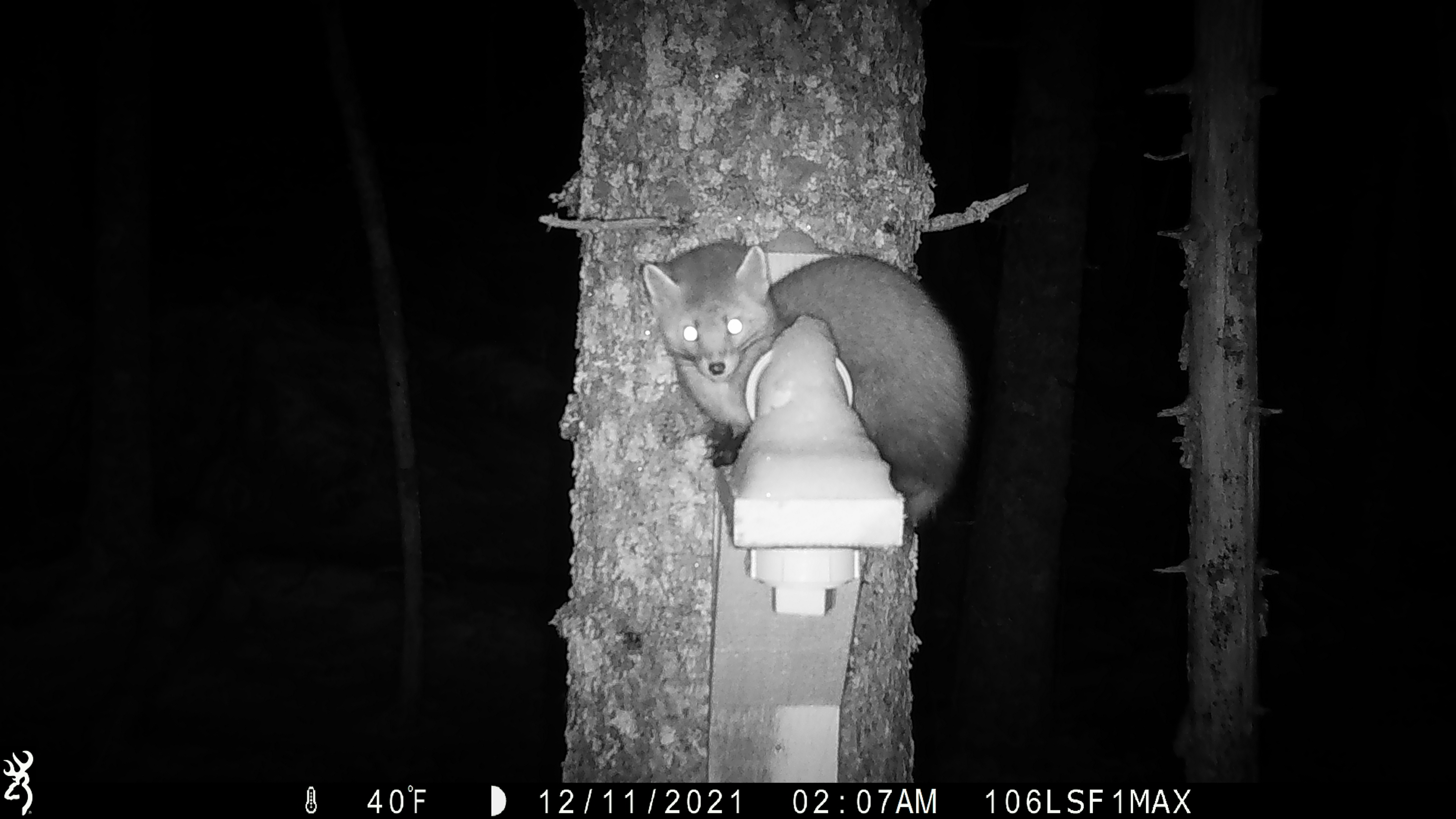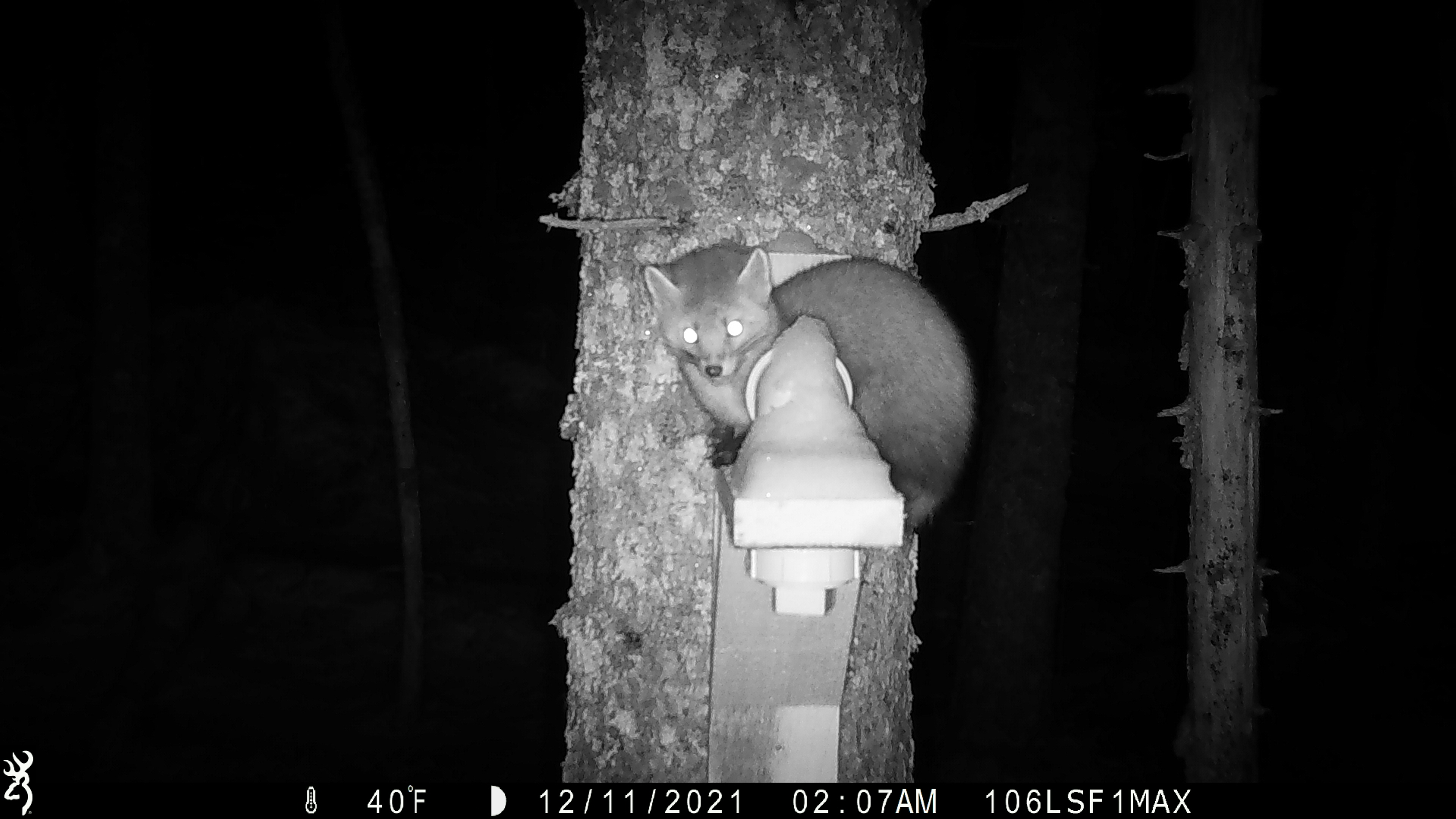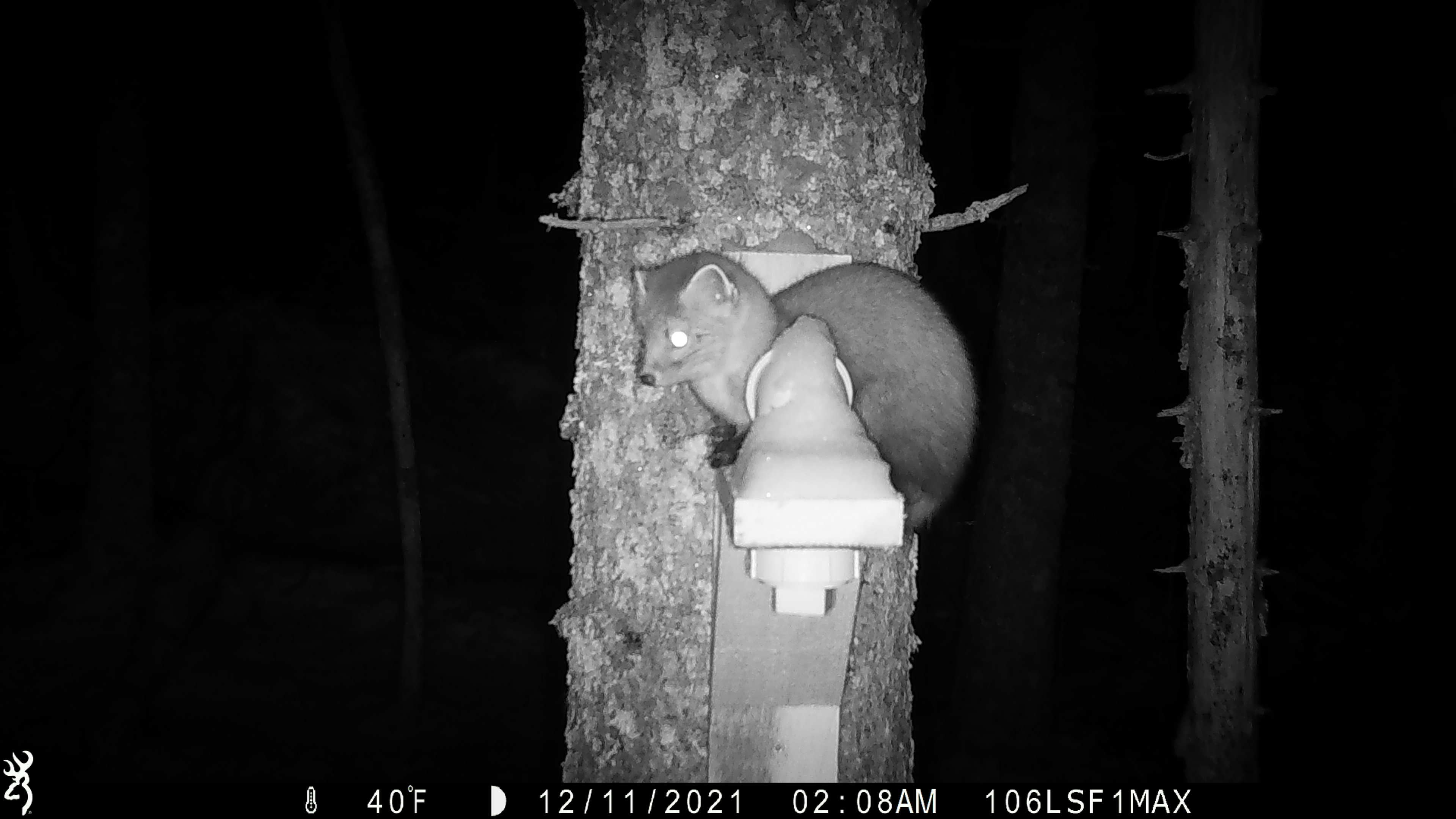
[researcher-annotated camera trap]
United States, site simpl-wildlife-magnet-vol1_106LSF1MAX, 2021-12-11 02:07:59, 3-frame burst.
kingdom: Animalia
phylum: Chordata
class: Mammalia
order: Carnivora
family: Mustelidae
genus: Martes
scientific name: Martes americana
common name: american marten